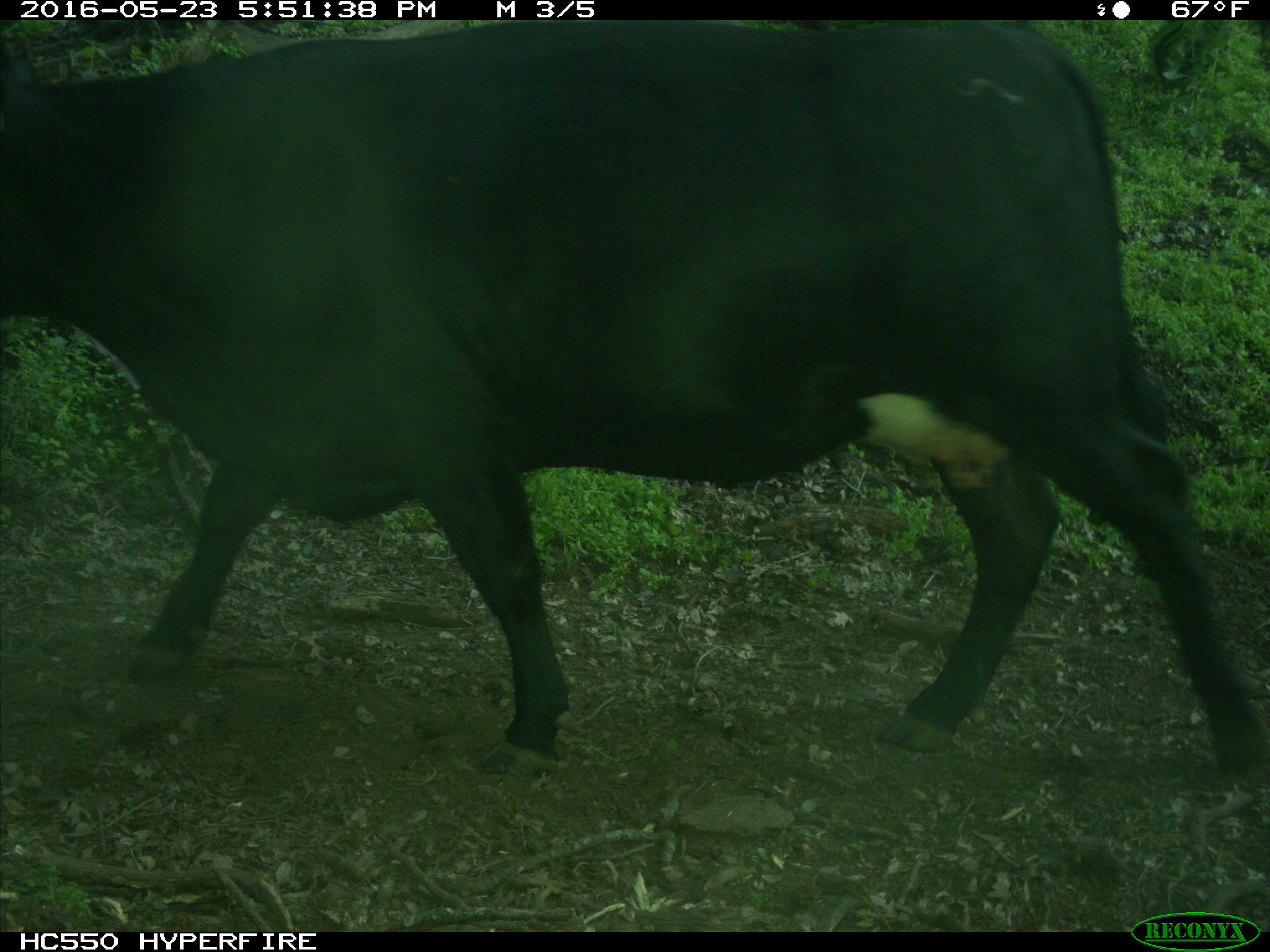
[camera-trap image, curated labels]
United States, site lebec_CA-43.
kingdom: Animalia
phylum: Chordata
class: Mammalia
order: Artiodactyla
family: Bovidae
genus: Bos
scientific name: Bos taurus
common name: domestic cow